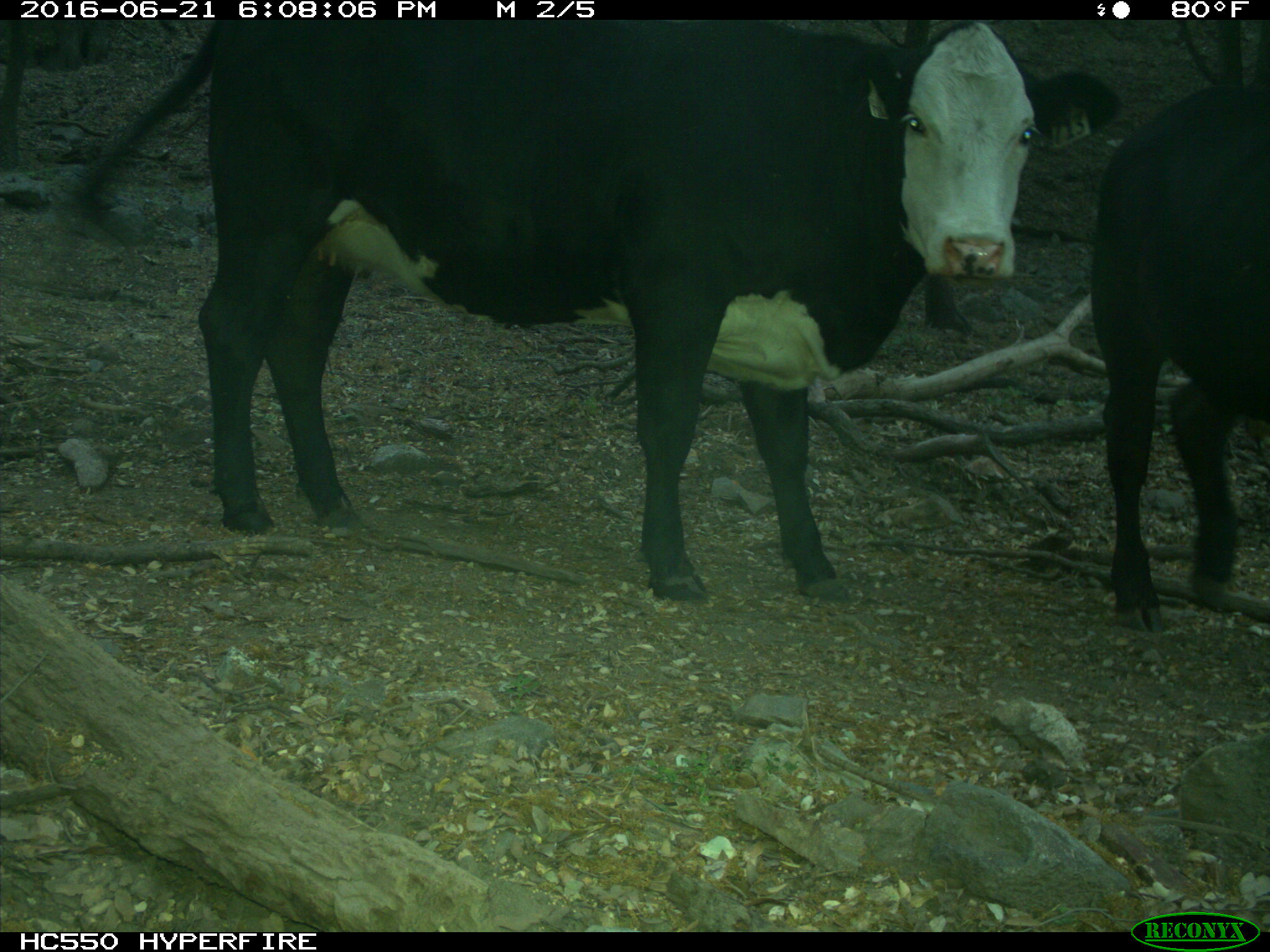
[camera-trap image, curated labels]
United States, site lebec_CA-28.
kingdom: Animalia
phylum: Chordata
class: Mammalia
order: Artiodactyla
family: Bovidae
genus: Bos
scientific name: Bos taurus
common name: domestic cow